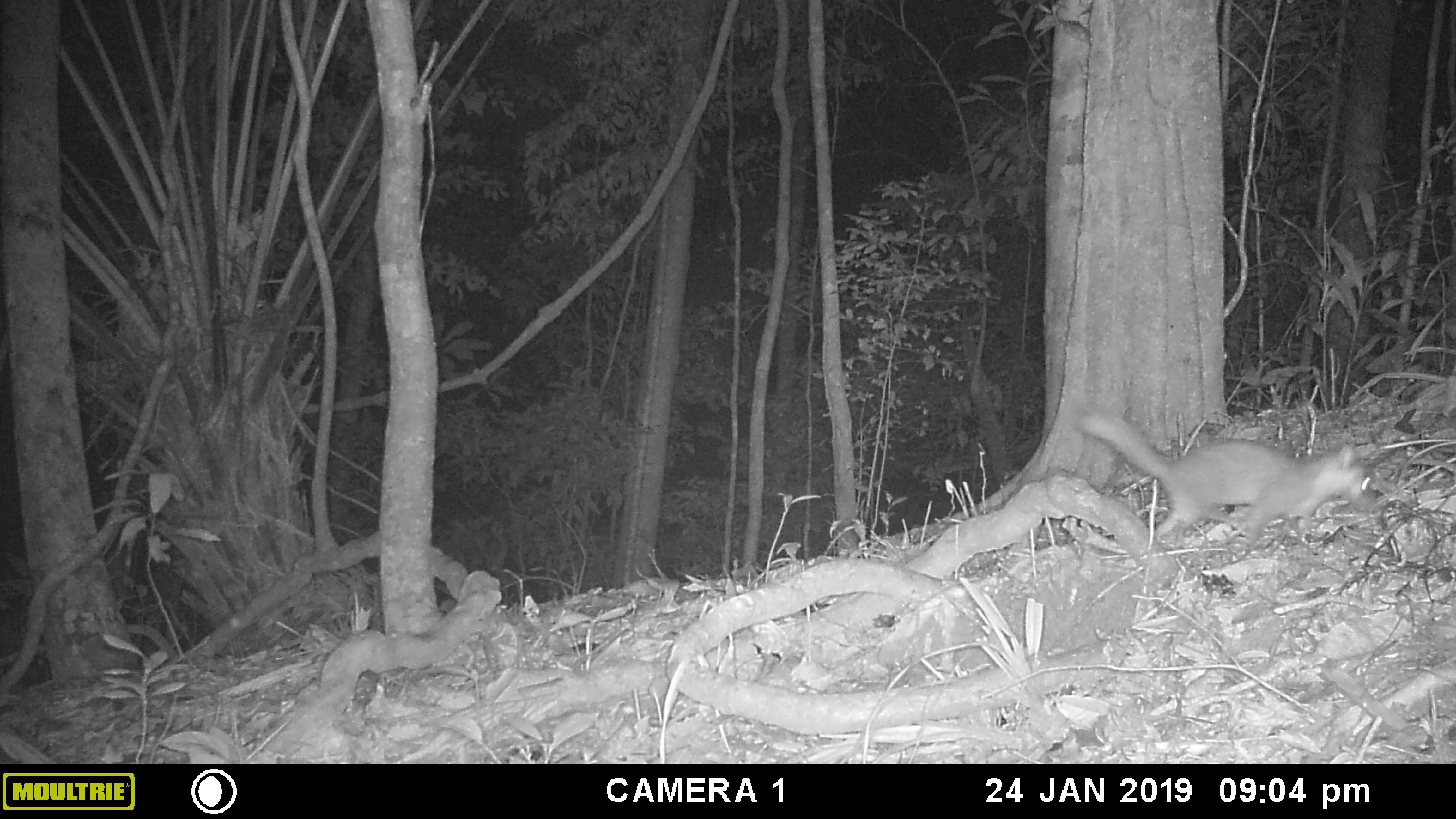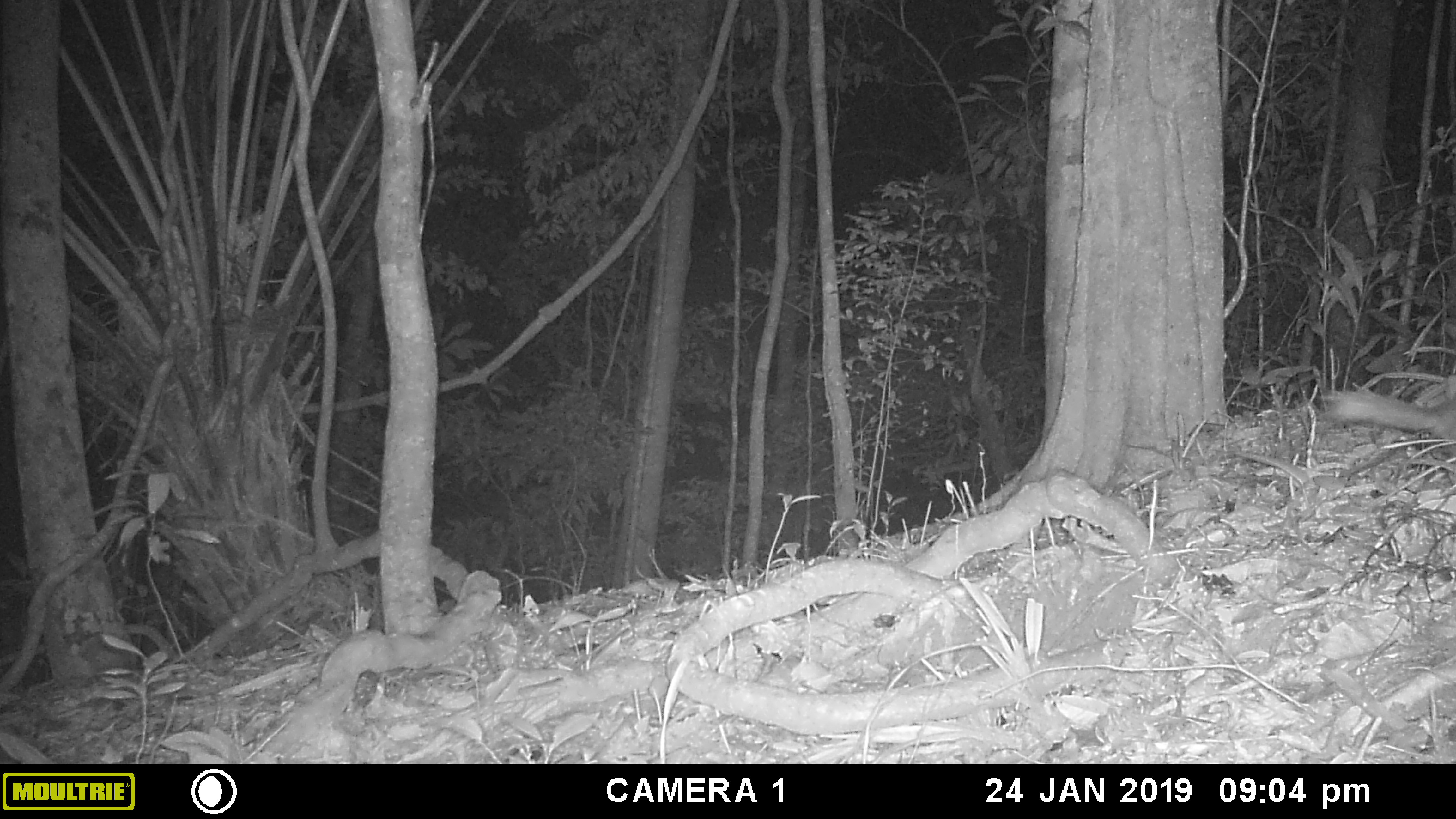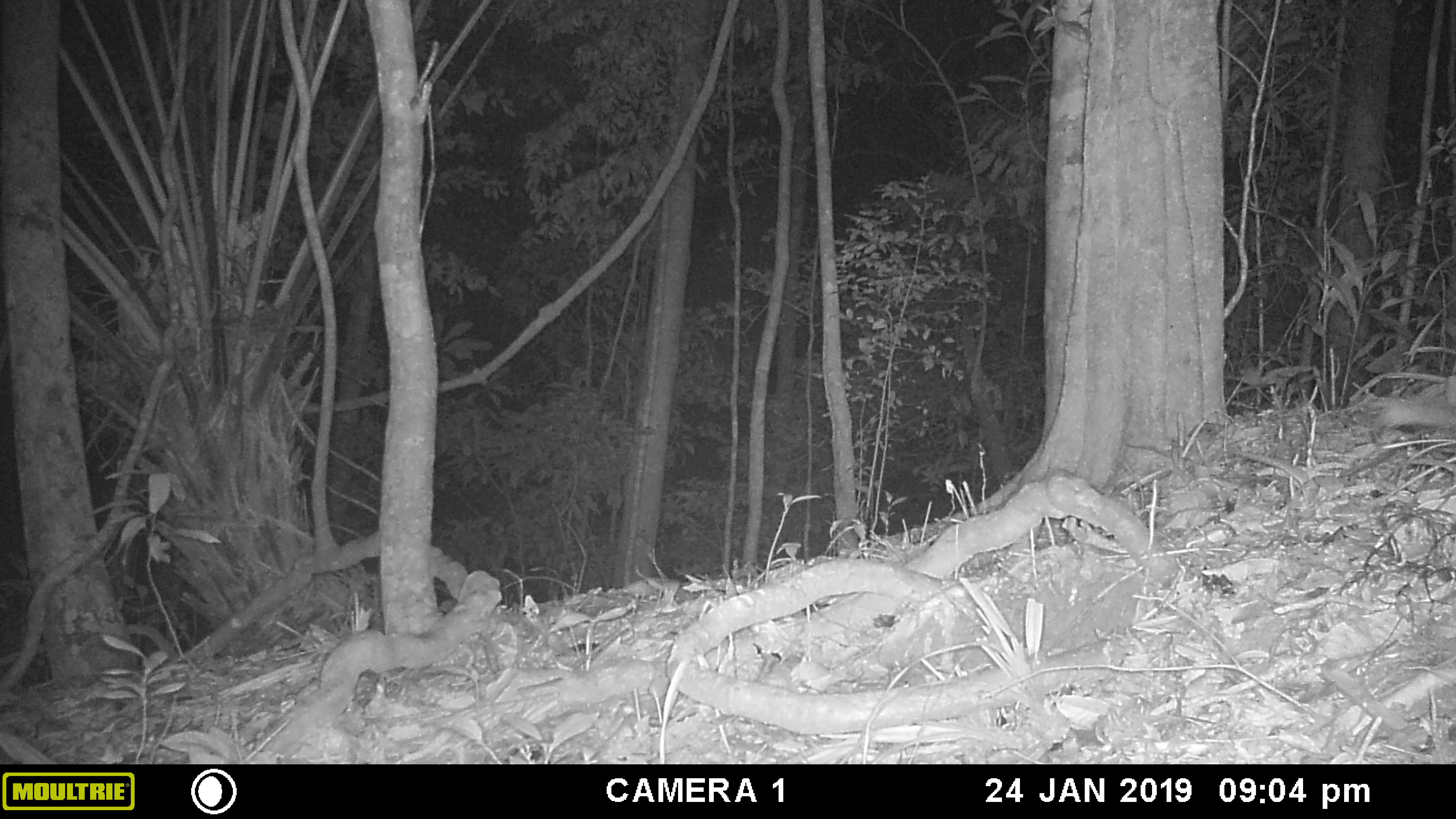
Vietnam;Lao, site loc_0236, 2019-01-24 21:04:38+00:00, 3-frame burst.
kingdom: Animalia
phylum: Chordata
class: Mammalia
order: Carnivora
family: Mustelidae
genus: Melogale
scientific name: Melogale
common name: ferret badger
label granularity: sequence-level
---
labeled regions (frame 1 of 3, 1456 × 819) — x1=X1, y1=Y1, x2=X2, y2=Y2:
ferret badger: x1=1074, y1=403, x2=1376, y2=543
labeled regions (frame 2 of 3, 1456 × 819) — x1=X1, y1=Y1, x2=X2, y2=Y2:
ferret badger: x1=1316, y1=384, x2=1456, y2=456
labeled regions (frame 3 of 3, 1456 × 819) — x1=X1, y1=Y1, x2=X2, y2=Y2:
ferret badger: x1=1366, y1=374, x2=1456, y2=430